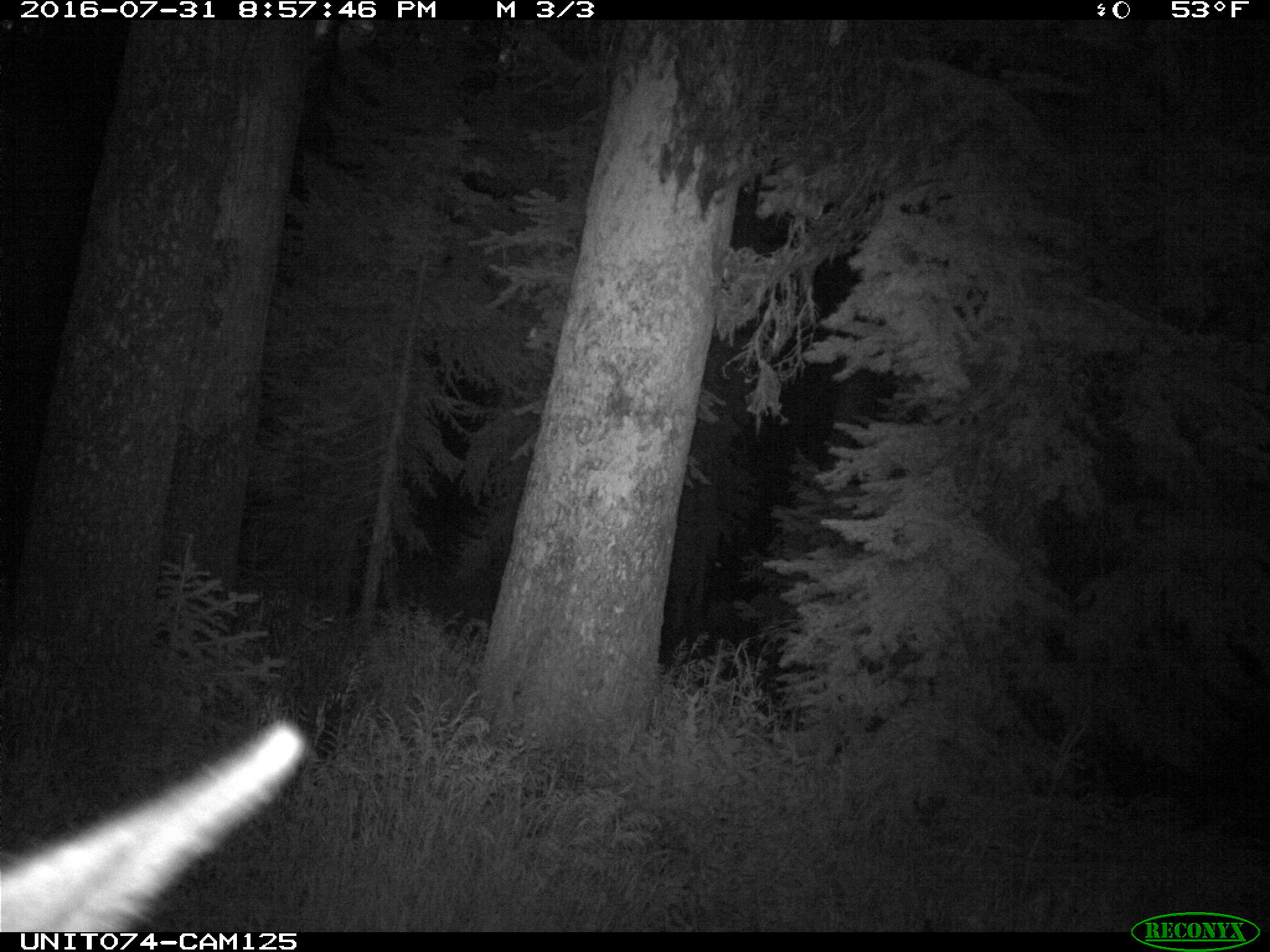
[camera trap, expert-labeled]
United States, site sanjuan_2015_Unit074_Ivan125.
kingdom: Animalia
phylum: Chordata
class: Mammalia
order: Artiodactyla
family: Cervidae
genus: Cervus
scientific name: Cervus elaphus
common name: red deer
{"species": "Cervus elaphus (red deer)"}